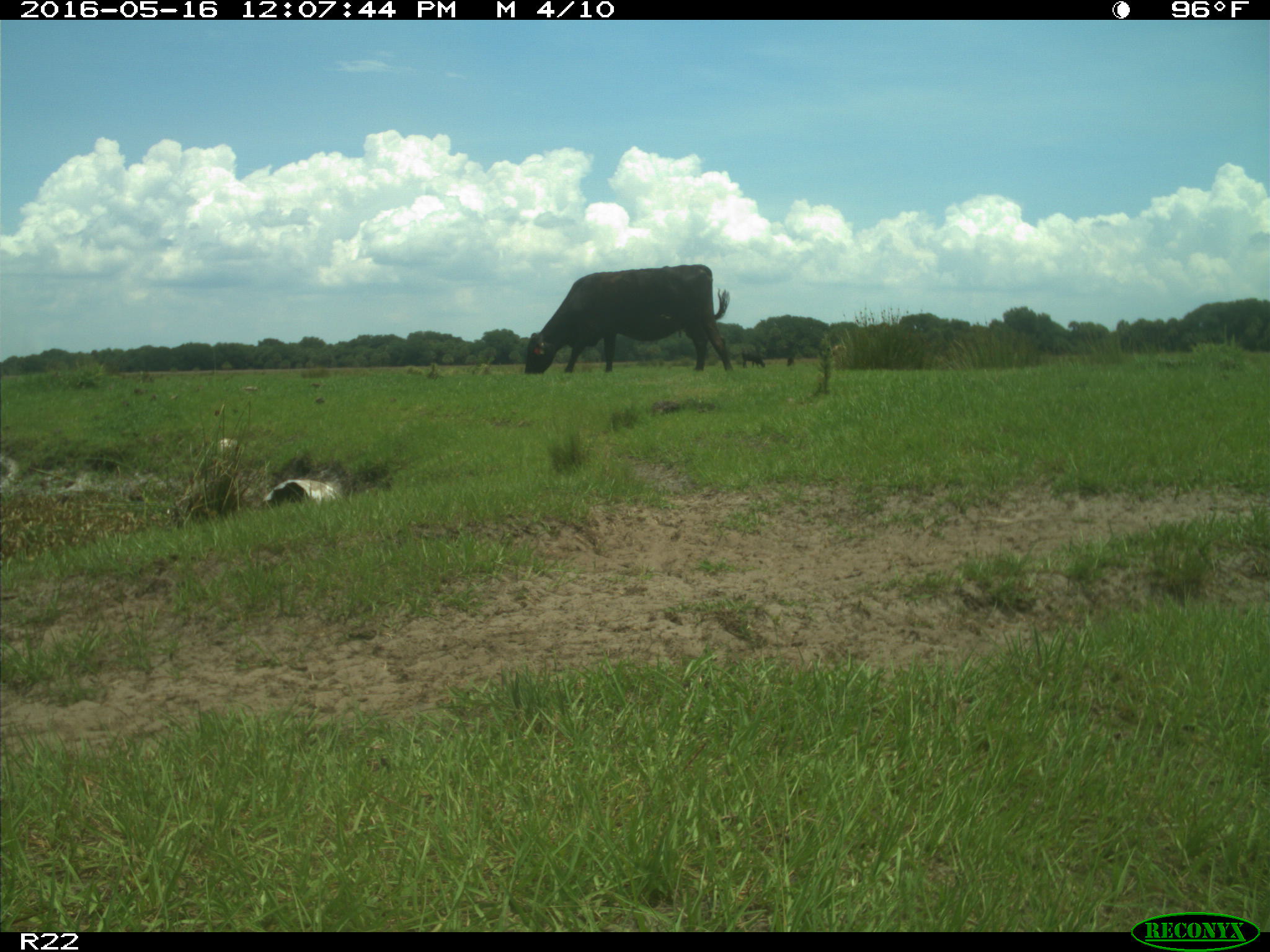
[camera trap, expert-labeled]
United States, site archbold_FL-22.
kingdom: Animalia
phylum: Chordata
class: Mammalia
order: Artiodactyla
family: Bovidae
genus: Bos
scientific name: Bos taurus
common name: domestic cow